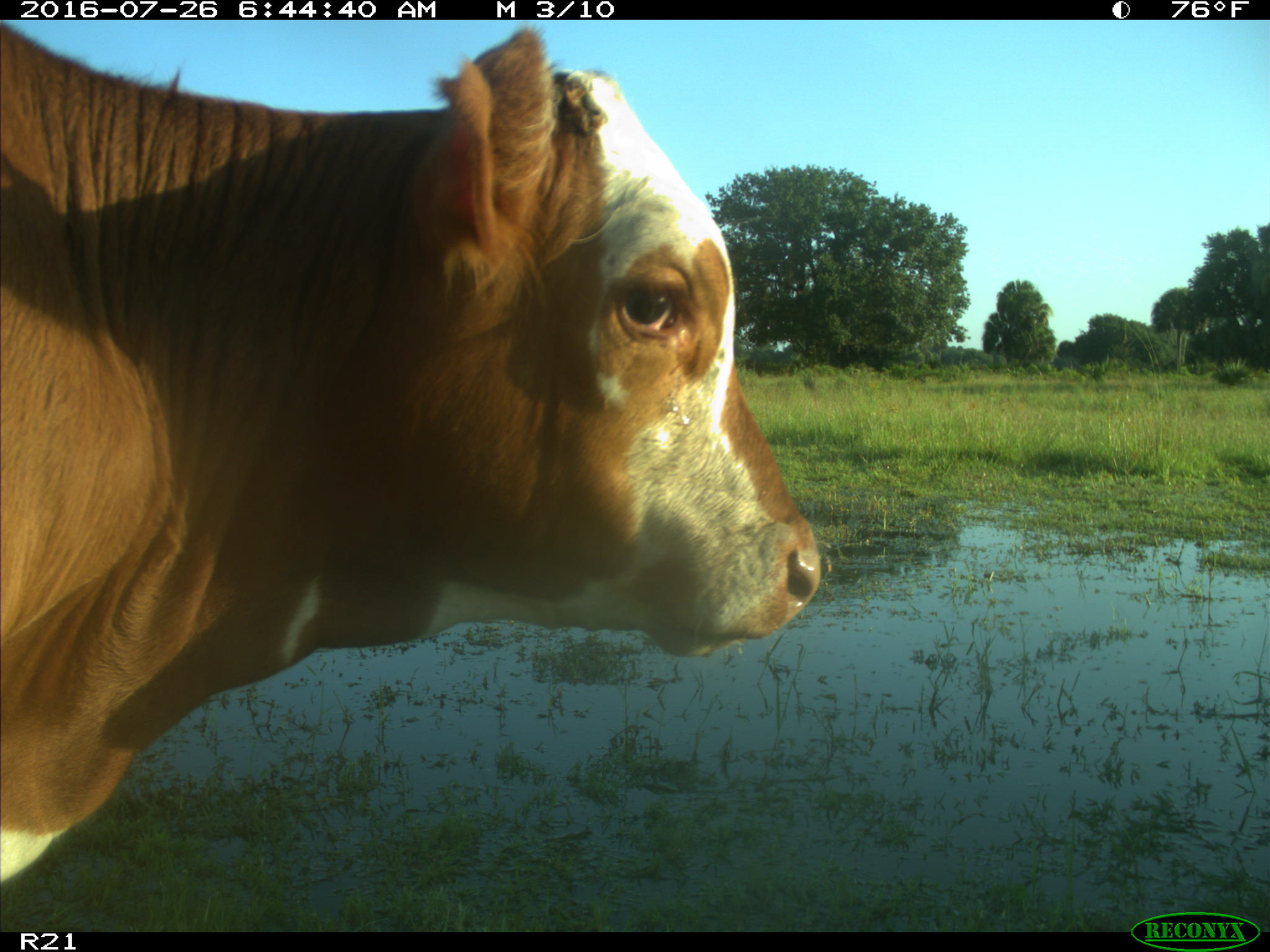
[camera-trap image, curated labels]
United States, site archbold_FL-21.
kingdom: Animalia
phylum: Chordata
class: Mammalia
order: Artiodactyla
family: Bovidae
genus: Bos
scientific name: Bos taurus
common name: domestic cow